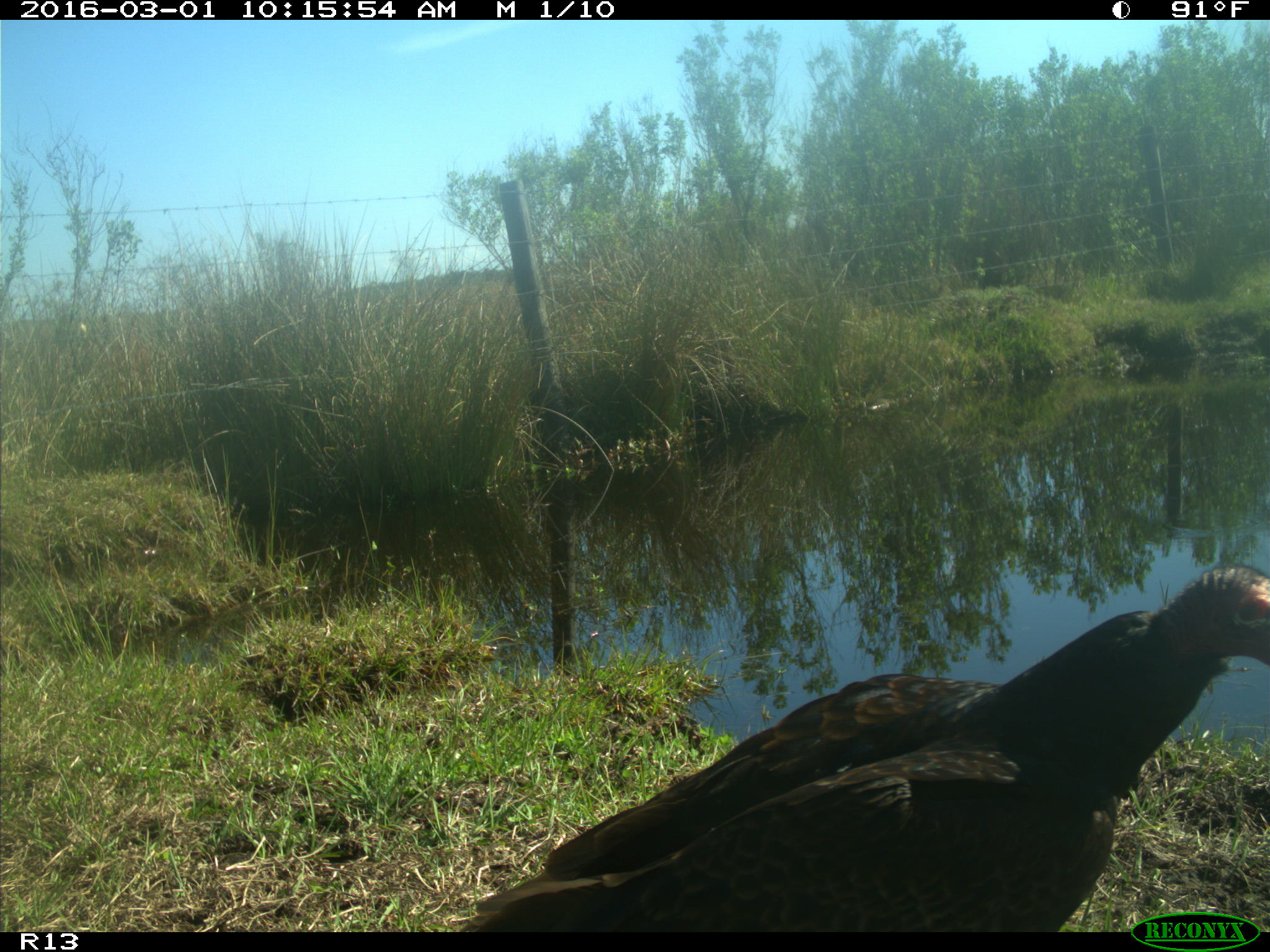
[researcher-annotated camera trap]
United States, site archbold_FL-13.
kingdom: Animalia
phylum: Chordata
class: Mammalia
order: Artiodactyla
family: Bovidae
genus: Bos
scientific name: Bos taurus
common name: domestic cow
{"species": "Bos taurus (domestic cow)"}